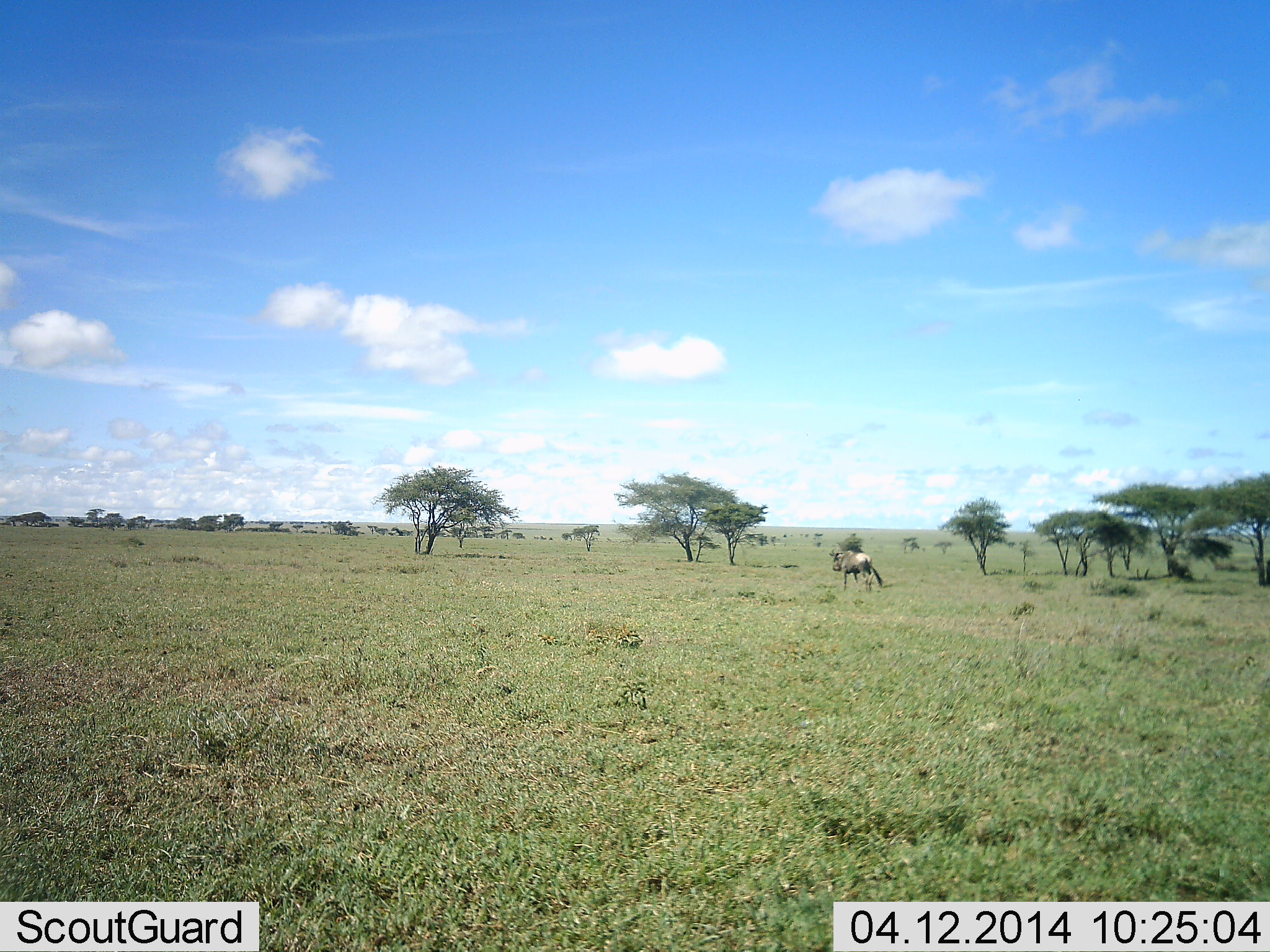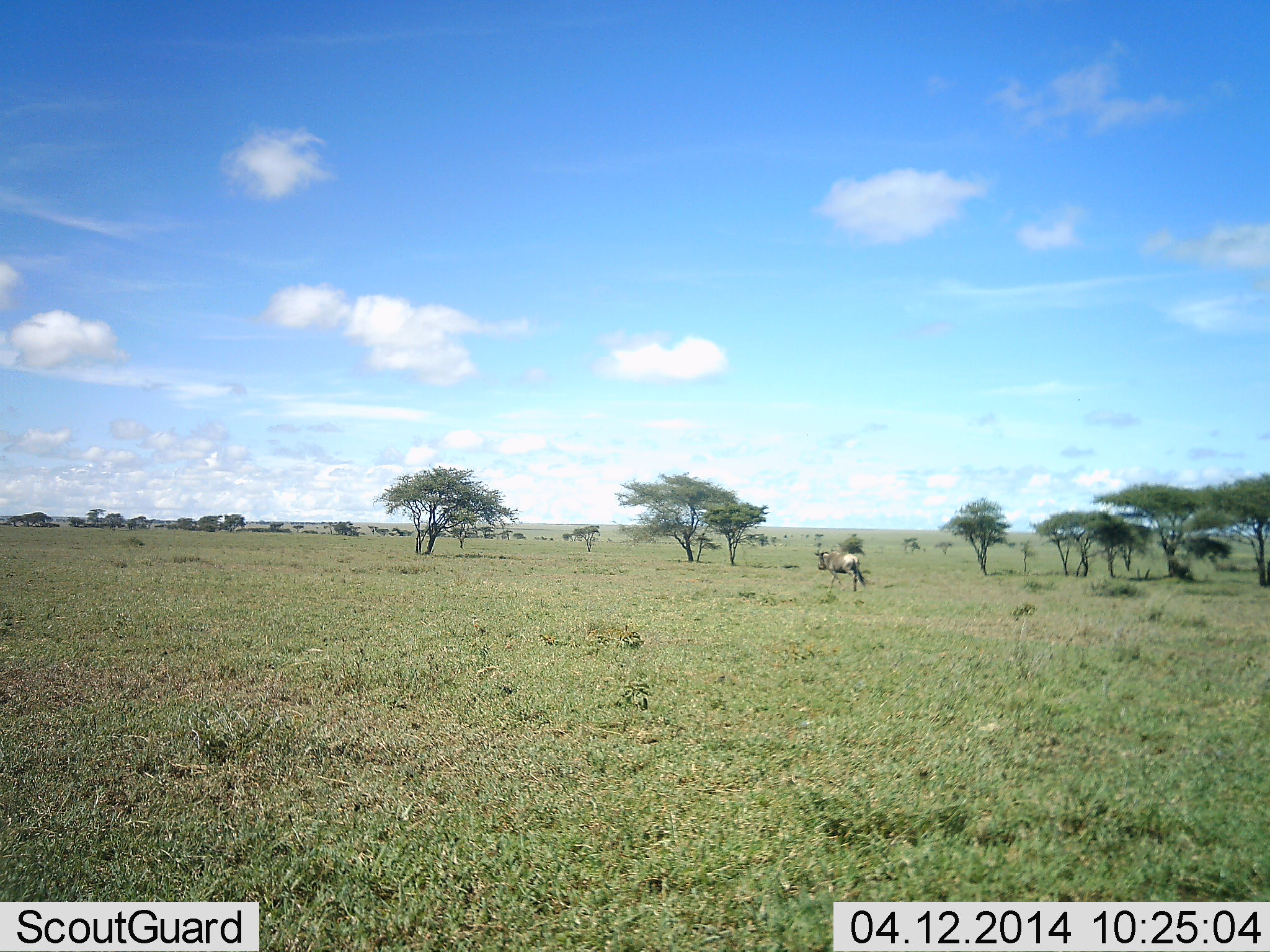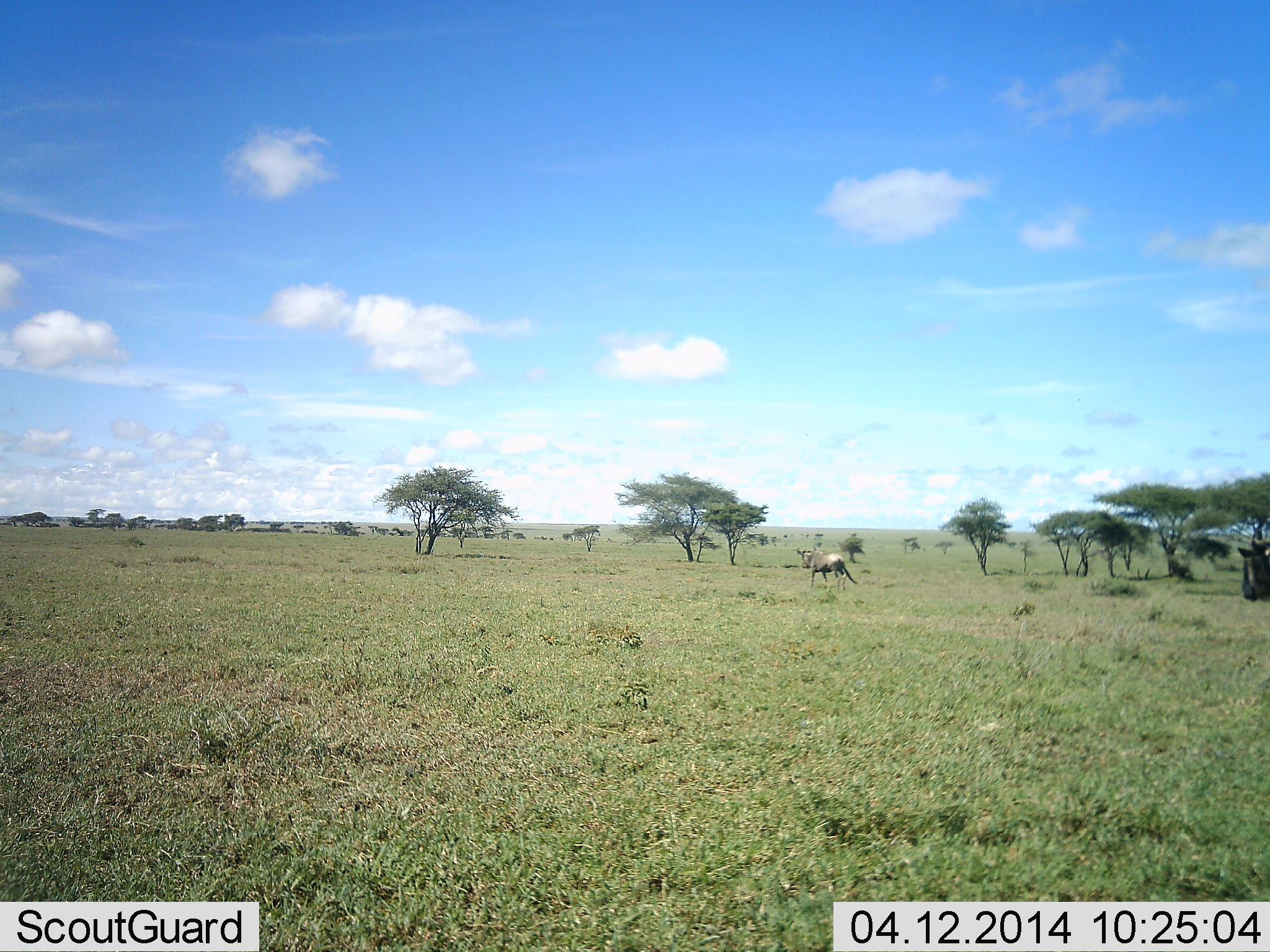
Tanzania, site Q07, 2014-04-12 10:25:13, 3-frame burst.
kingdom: Animalia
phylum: Chordata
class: Mammalia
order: Artiodactyla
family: Bovidae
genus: Connochaetes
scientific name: Connochaetes taurinus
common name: blue wildebeest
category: wildebeest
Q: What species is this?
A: Wildebeest (blue wildebeest) (Connochaetes taurinus).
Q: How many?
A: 2.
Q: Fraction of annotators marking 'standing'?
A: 0%.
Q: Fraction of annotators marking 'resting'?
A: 0%.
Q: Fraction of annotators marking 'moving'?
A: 100%.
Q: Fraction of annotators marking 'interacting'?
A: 0%.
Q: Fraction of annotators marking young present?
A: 0%.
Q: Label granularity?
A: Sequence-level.